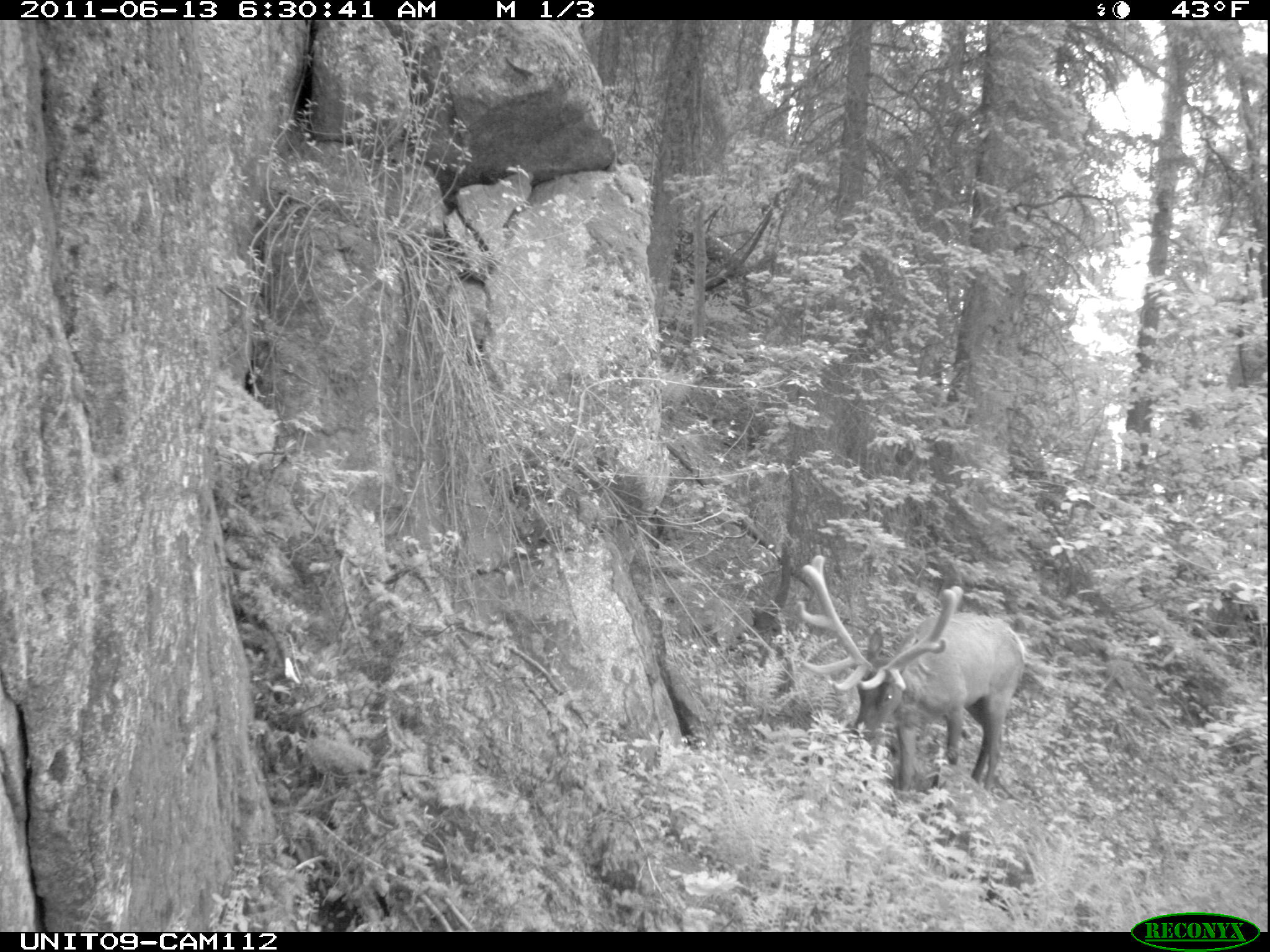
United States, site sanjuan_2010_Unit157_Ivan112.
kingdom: Animalia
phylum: Chordata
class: Mammalia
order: Artiodactyla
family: Cervidae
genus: Cervus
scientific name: Cervus elaphus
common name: red deer